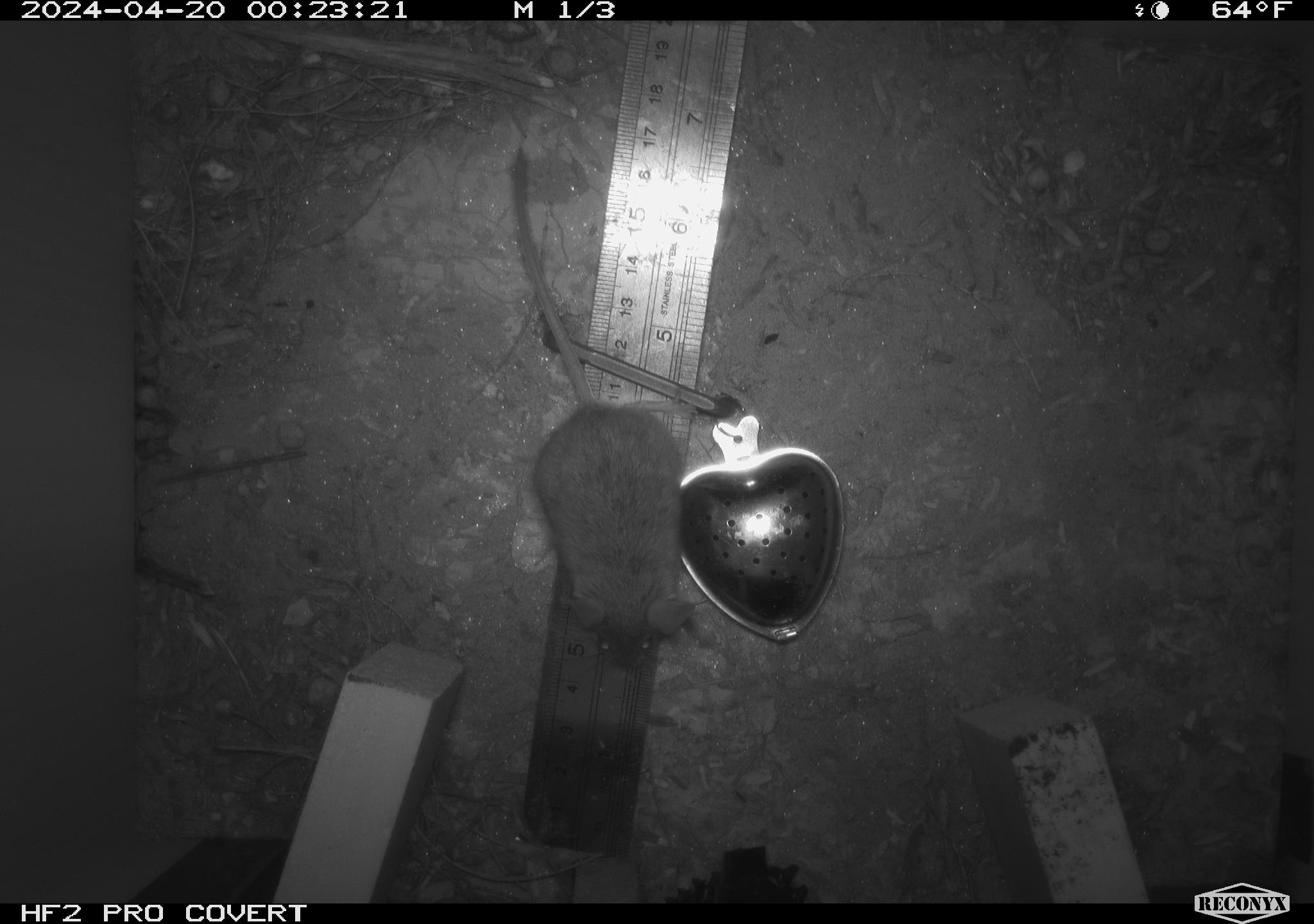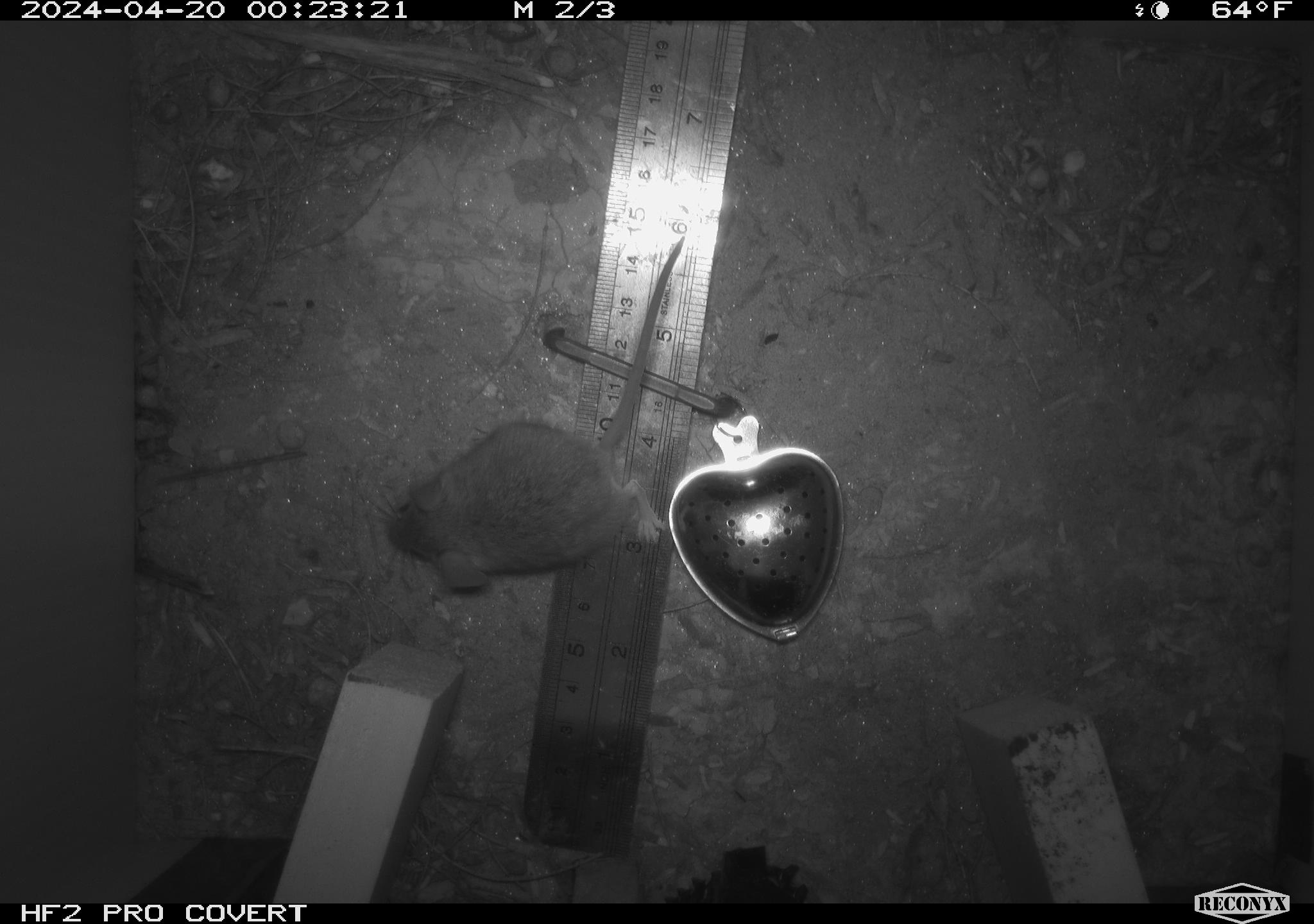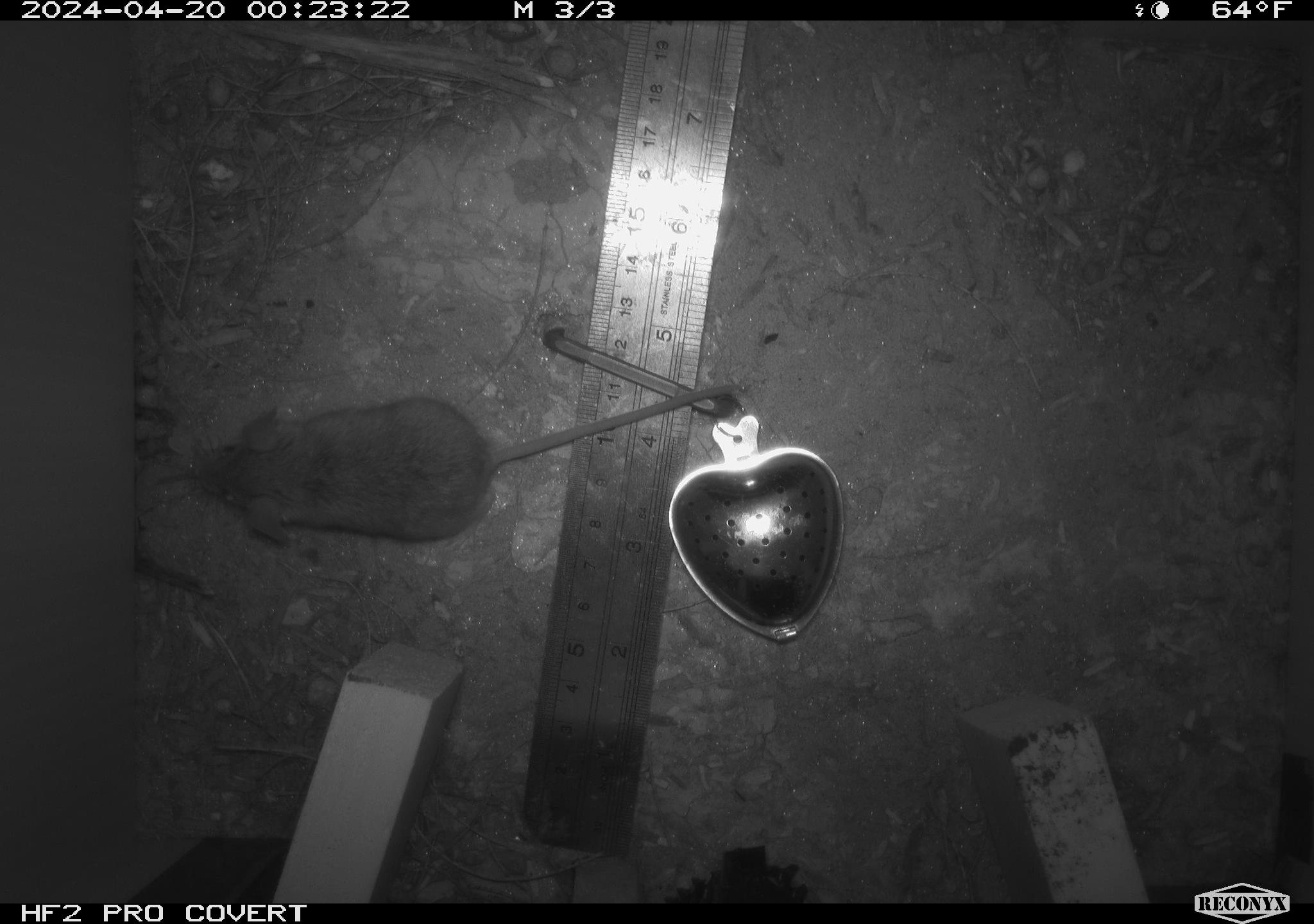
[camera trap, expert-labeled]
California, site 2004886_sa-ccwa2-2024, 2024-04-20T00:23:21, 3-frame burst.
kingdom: Animalia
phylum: Chordata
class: Mammalia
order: Rodentia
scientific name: Rodentia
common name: mouse species